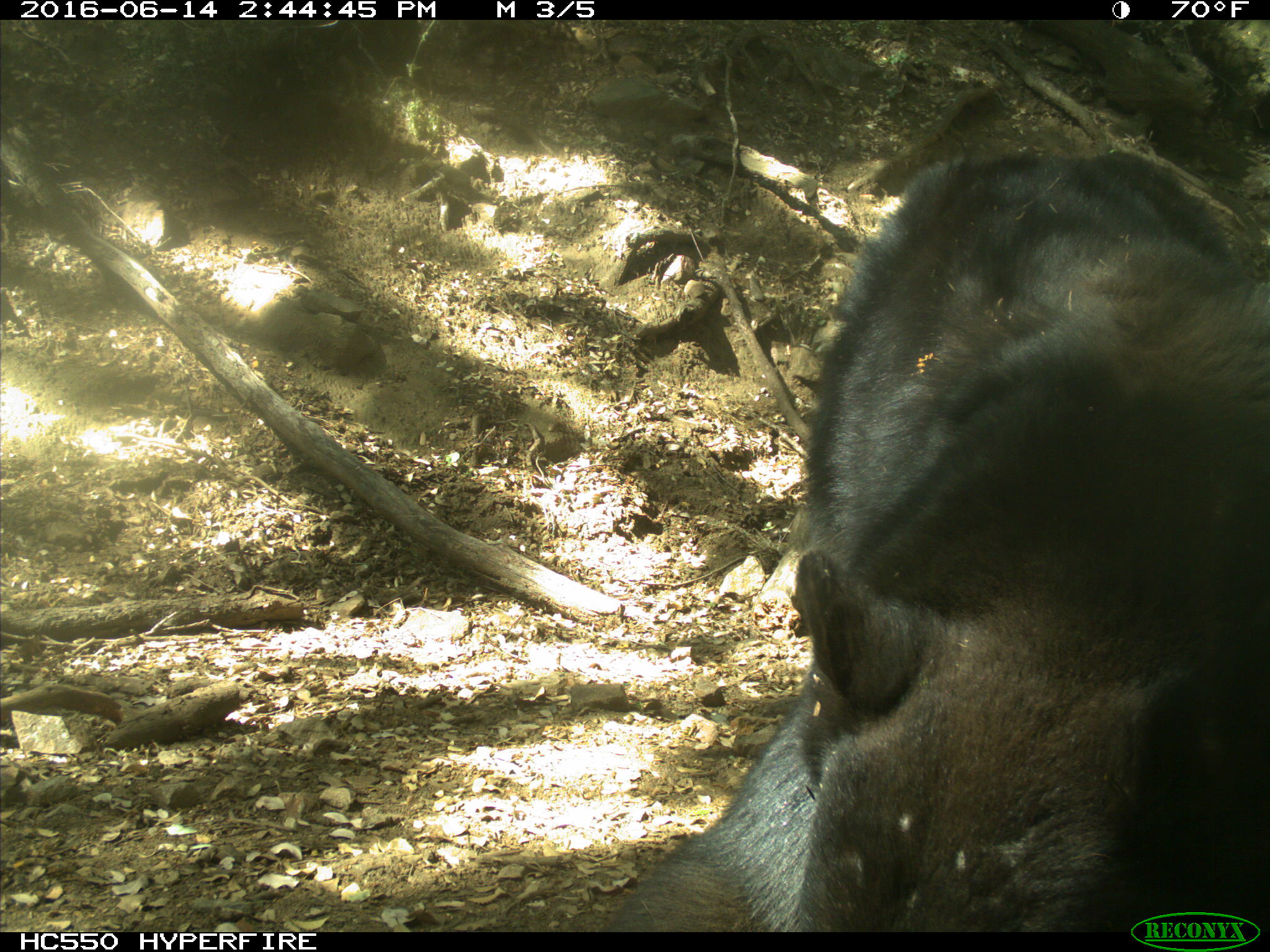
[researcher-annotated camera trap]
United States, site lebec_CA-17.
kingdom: Animalia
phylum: Chordata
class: Mammalia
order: Carnivora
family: Ursidae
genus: Ursus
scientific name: Ursus americanus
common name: american black bear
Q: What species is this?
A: Ursus americanus (american black bear).